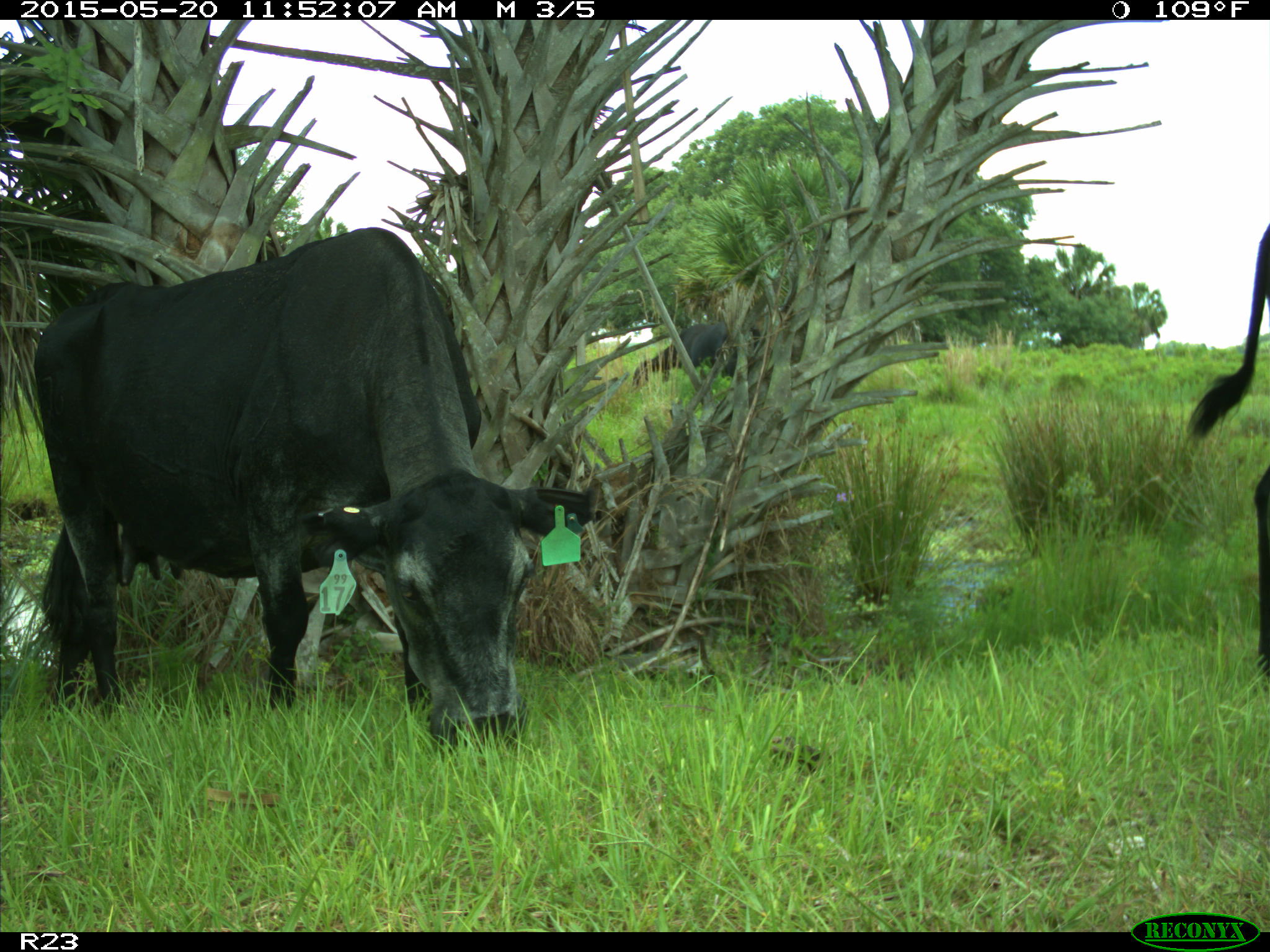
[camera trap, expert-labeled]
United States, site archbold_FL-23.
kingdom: Animalia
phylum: Chordata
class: Mammalia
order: Artiodactyla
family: Bovidae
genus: Bos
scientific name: Bos taurus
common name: domestic cow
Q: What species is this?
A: Bos taurus (domestic cow).